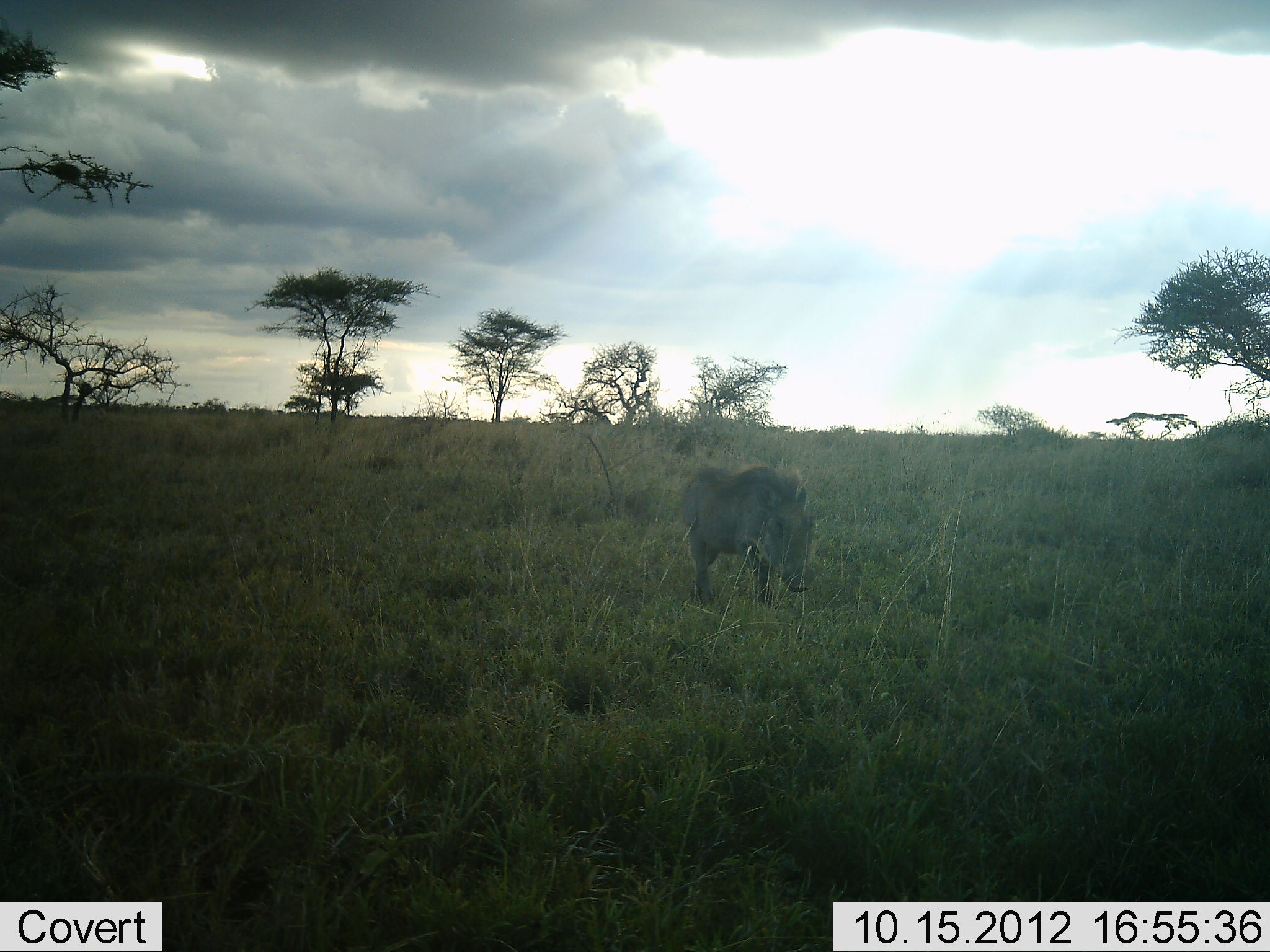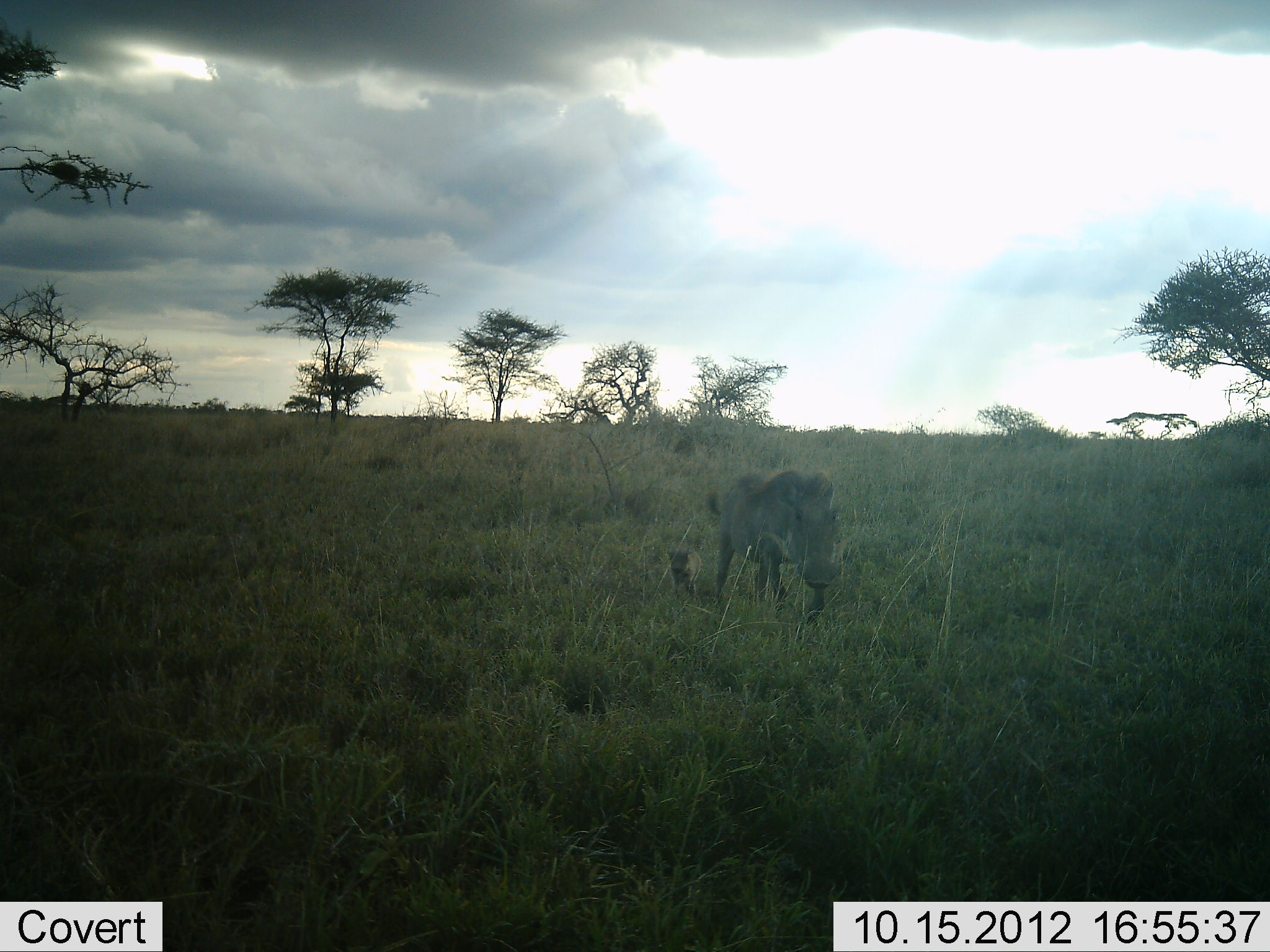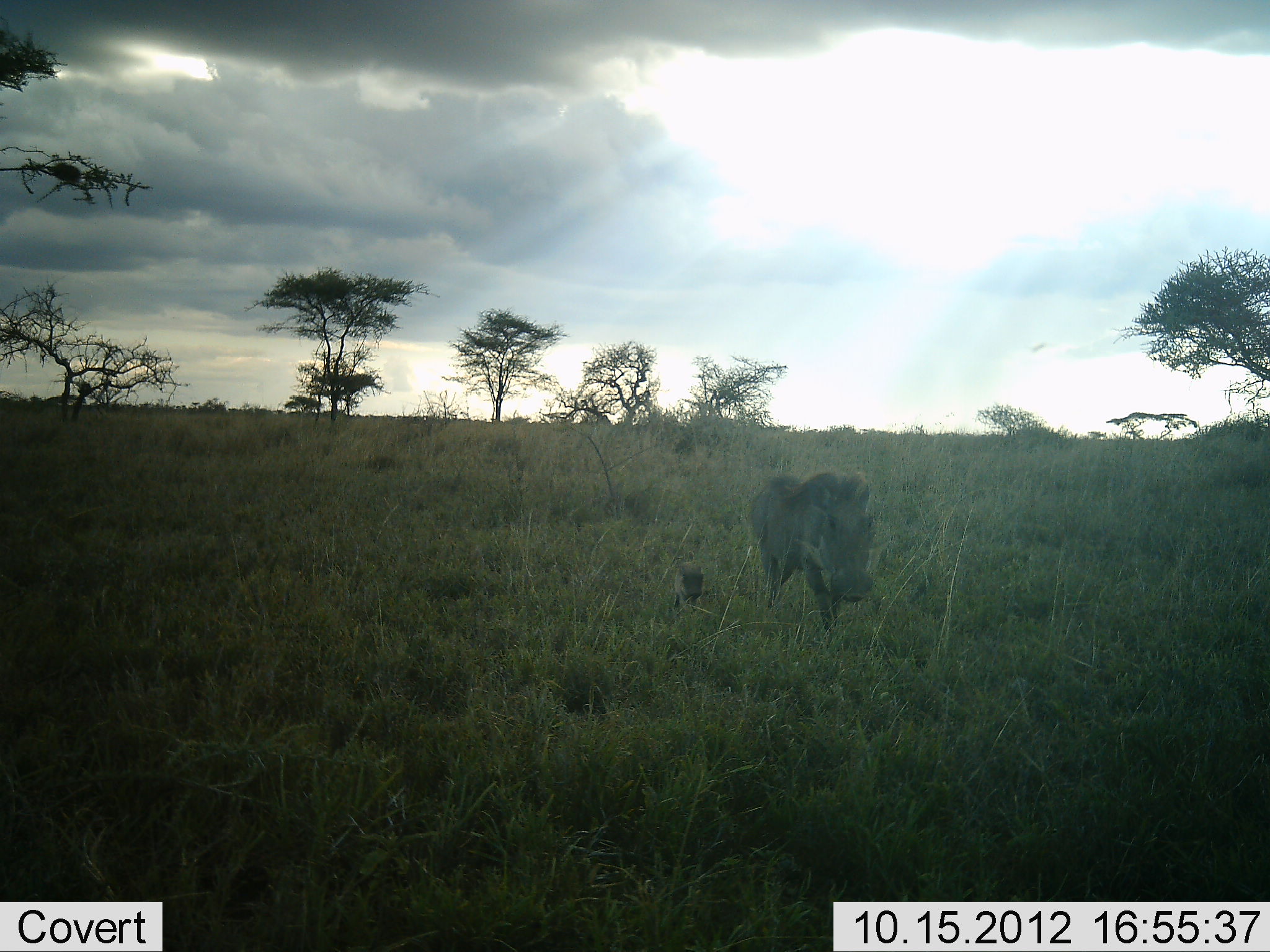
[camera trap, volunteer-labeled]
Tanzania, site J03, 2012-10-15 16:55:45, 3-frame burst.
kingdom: Animalia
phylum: Chordata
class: Mammalia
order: Artiodactyla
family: Suidae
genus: Phacochoerus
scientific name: Phacochoerus africanus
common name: warthog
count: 2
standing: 0%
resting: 0%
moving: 100%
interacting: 0%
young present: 80%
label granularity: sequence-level